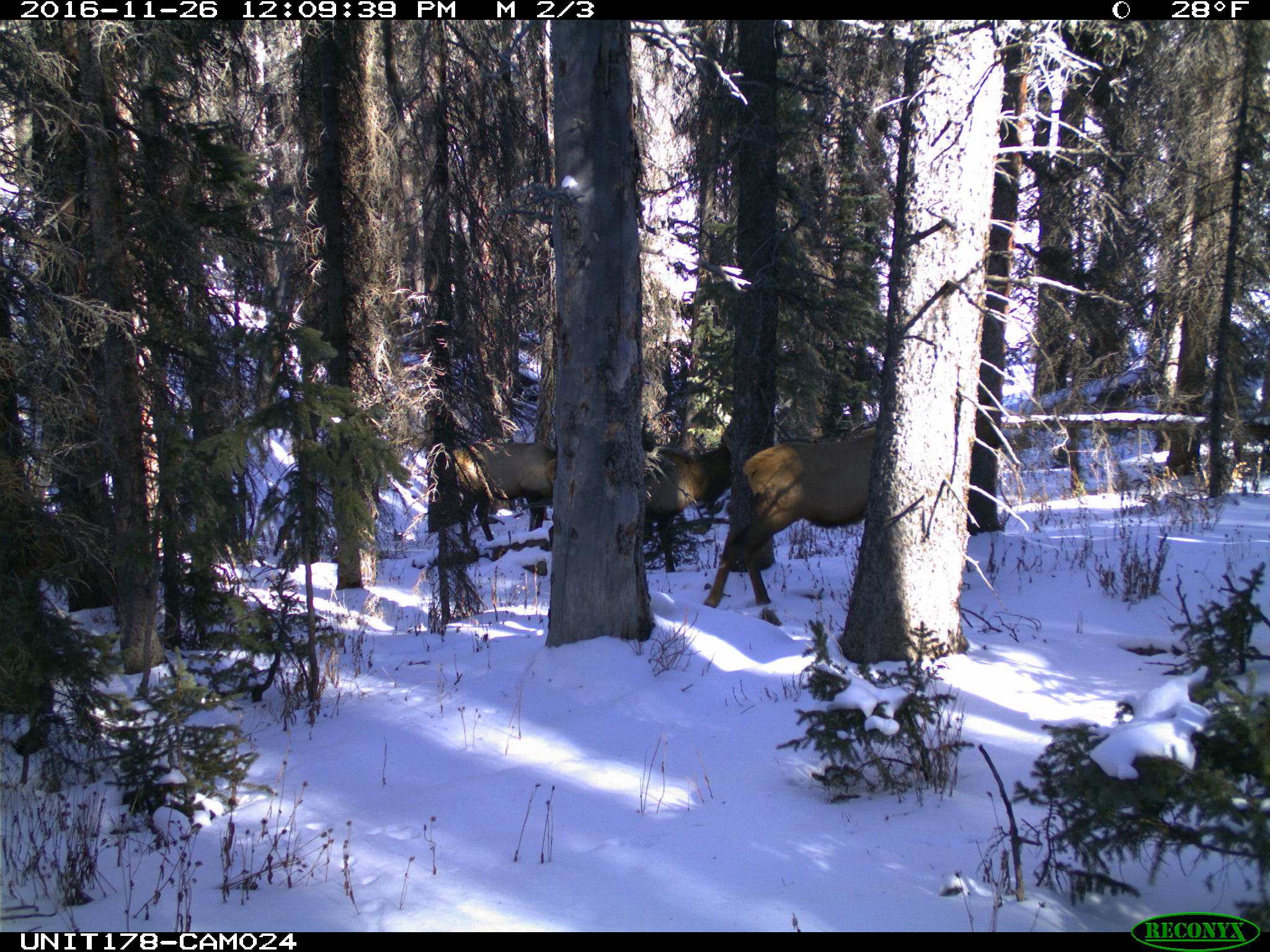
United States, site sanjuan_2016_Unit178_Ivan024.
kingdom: Animalia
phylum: Chordata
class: Mammalia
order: Artiodactyla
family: Cervidae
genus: Cervus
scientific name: Cervus elaphus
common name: red deer